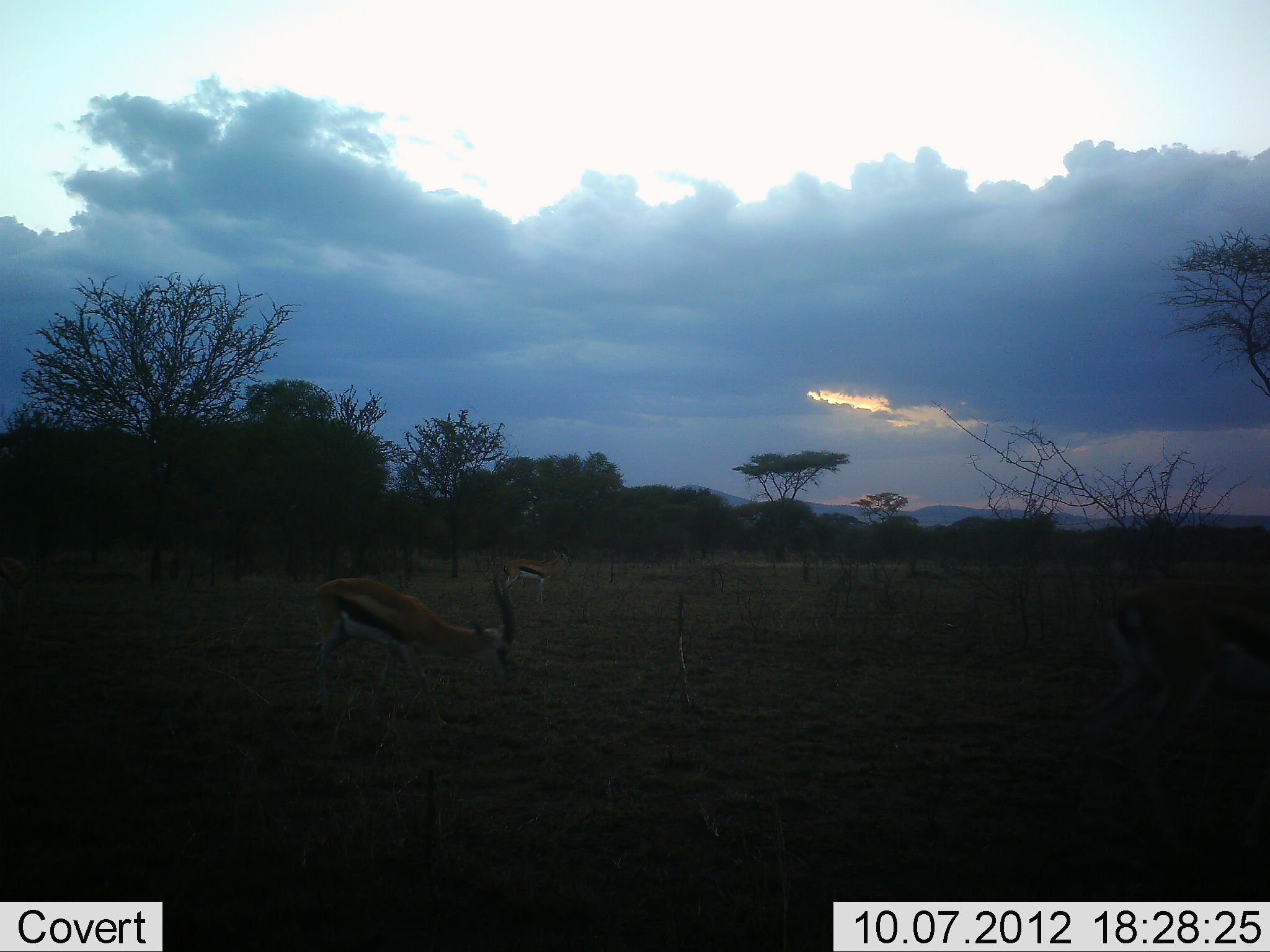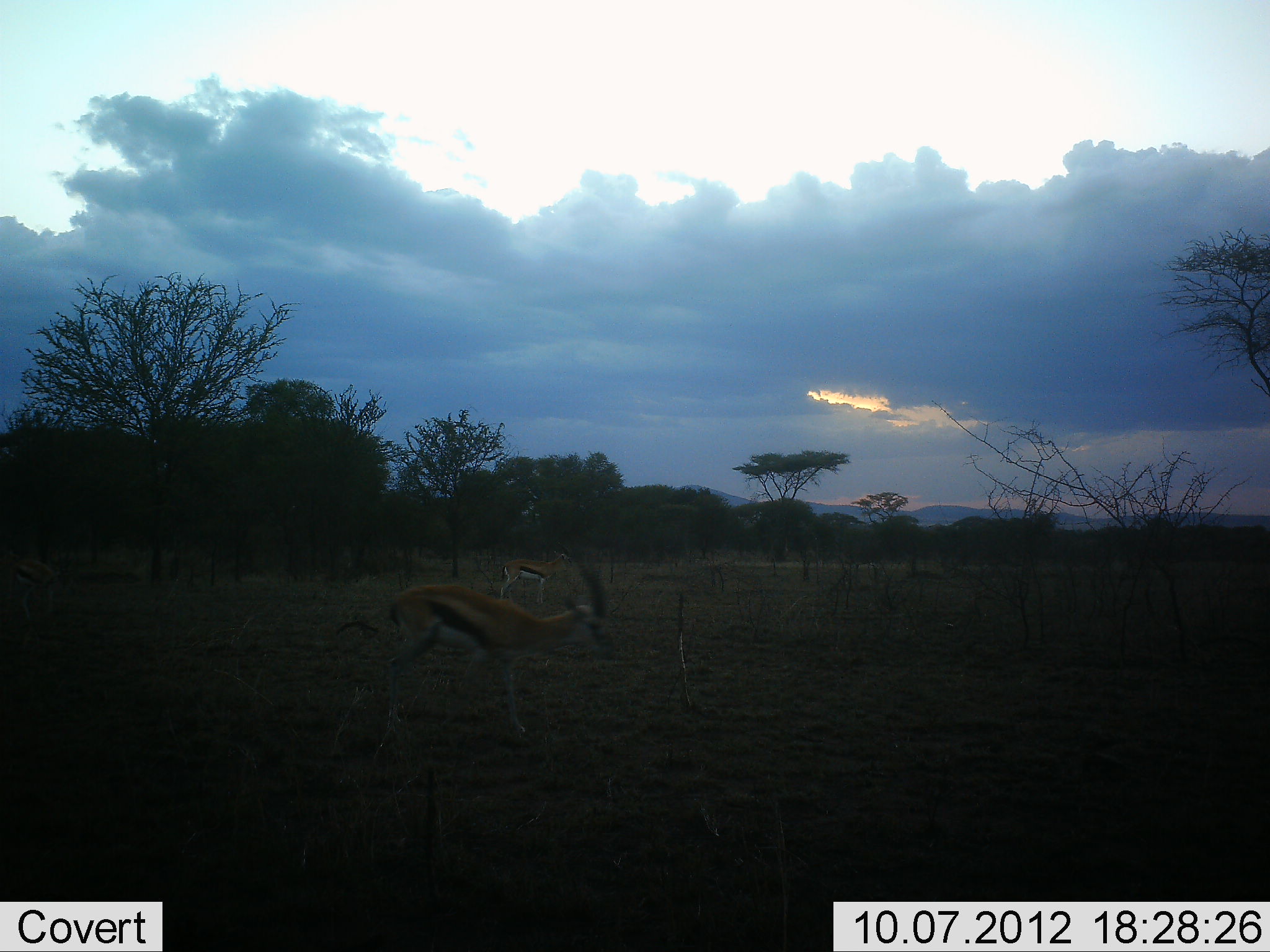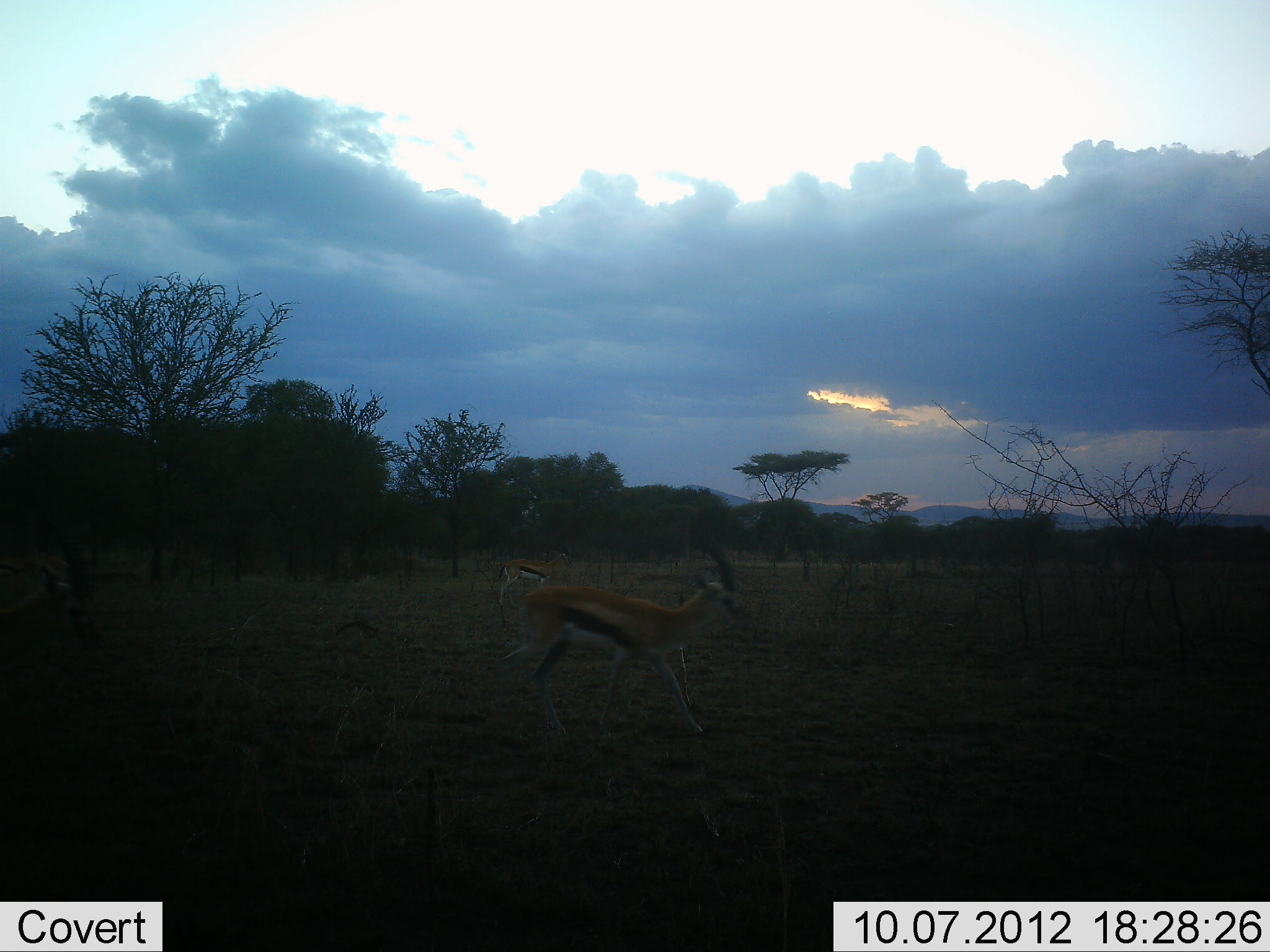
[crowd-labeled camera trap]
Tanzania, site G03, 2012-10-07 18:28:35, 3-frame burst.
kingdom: Animalia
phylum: Chordata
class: Mammalia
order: Artiodactyla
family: Bovidae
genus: Eudorcas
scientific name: Eudorcas thomsonii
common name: thomson's gazelle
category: gazellethomsons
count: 3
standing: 90%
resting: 0%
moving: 90%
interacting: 0%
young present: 0%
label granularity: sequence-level